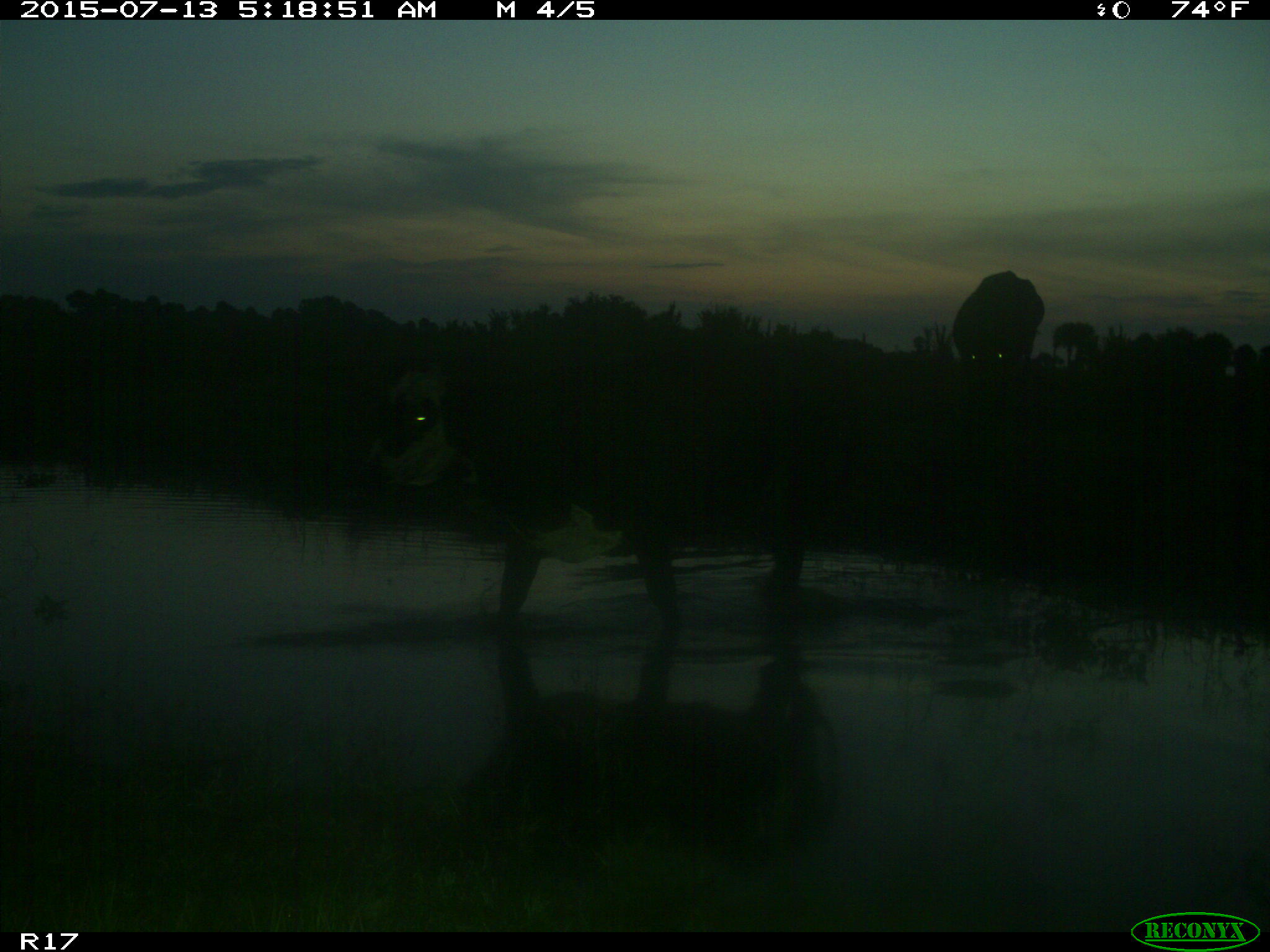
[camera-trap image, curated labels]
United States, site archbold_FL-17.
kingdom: Animalia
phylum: Chordata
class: Mammalia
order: Artiodactyla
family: Bovidae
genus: Bos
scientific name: Bos taurus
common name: domestic cow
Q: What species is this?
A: Bos taurus (domestic cow).